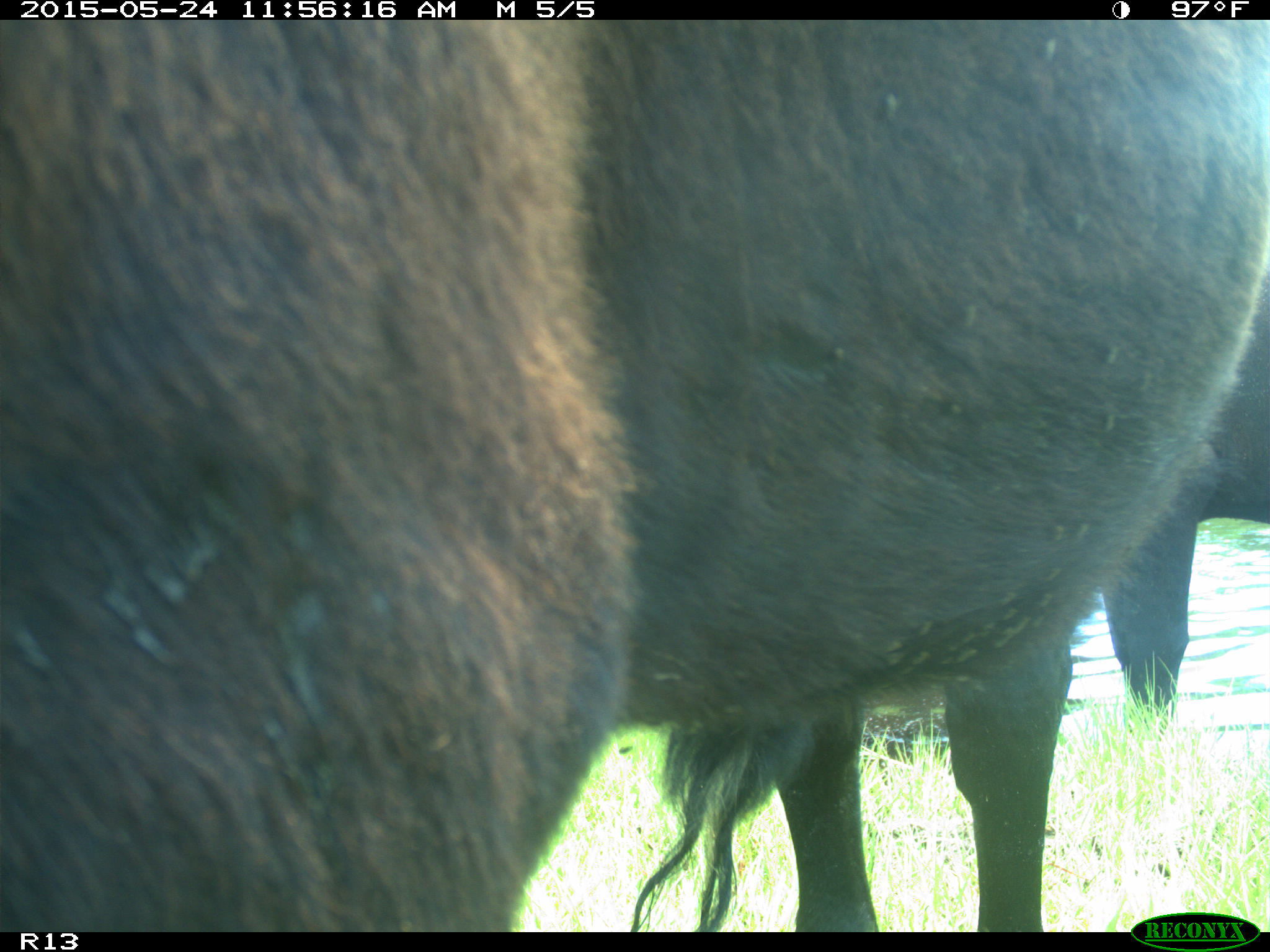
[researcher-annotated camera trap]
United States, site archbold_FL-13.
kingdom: Animalia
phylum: Chordata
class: Mammalia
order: Artiodactyla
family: Bovidae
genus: Bos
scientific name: Bos taurus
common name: domestic cow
Bos taurus (domestic cow).